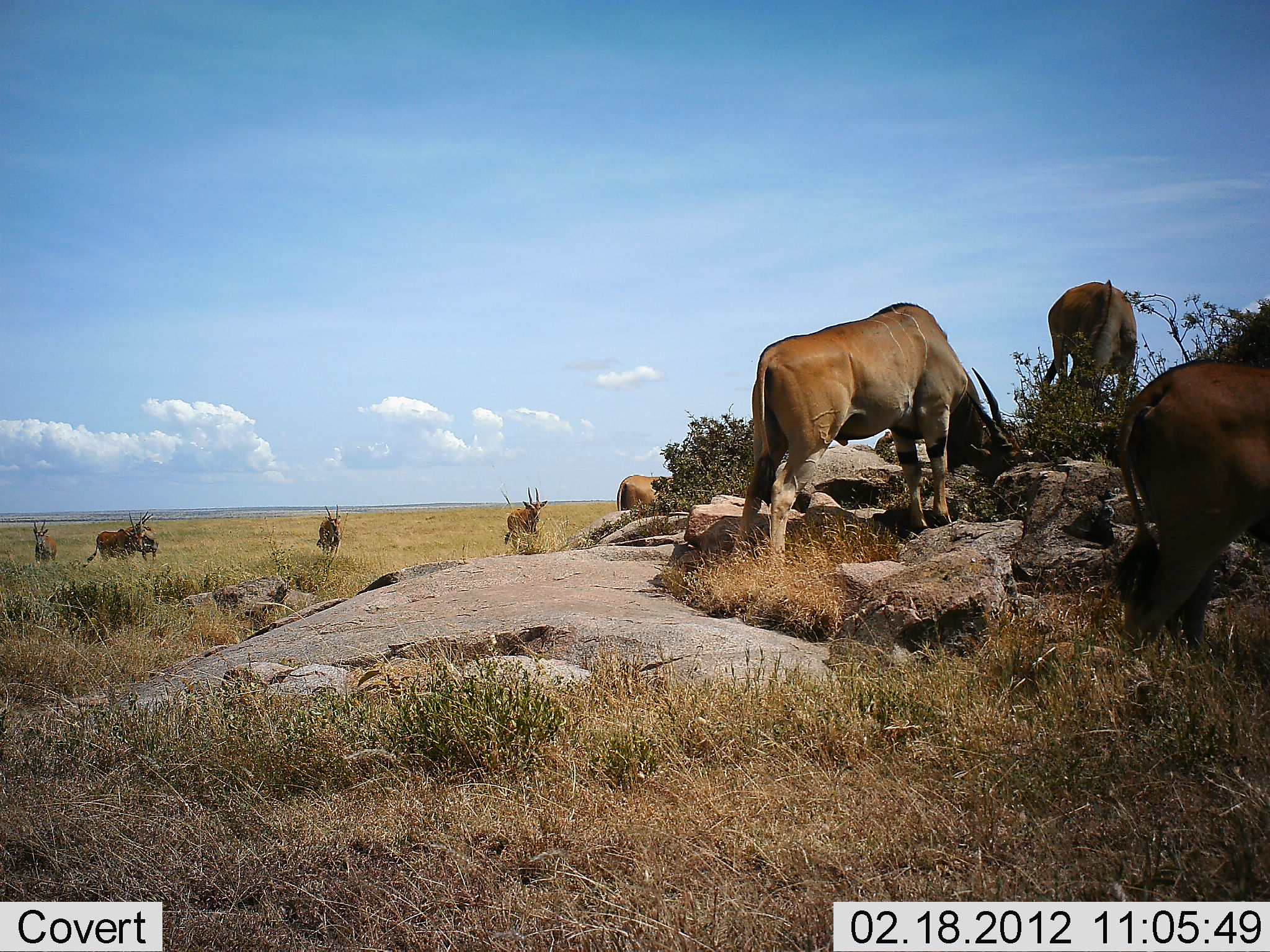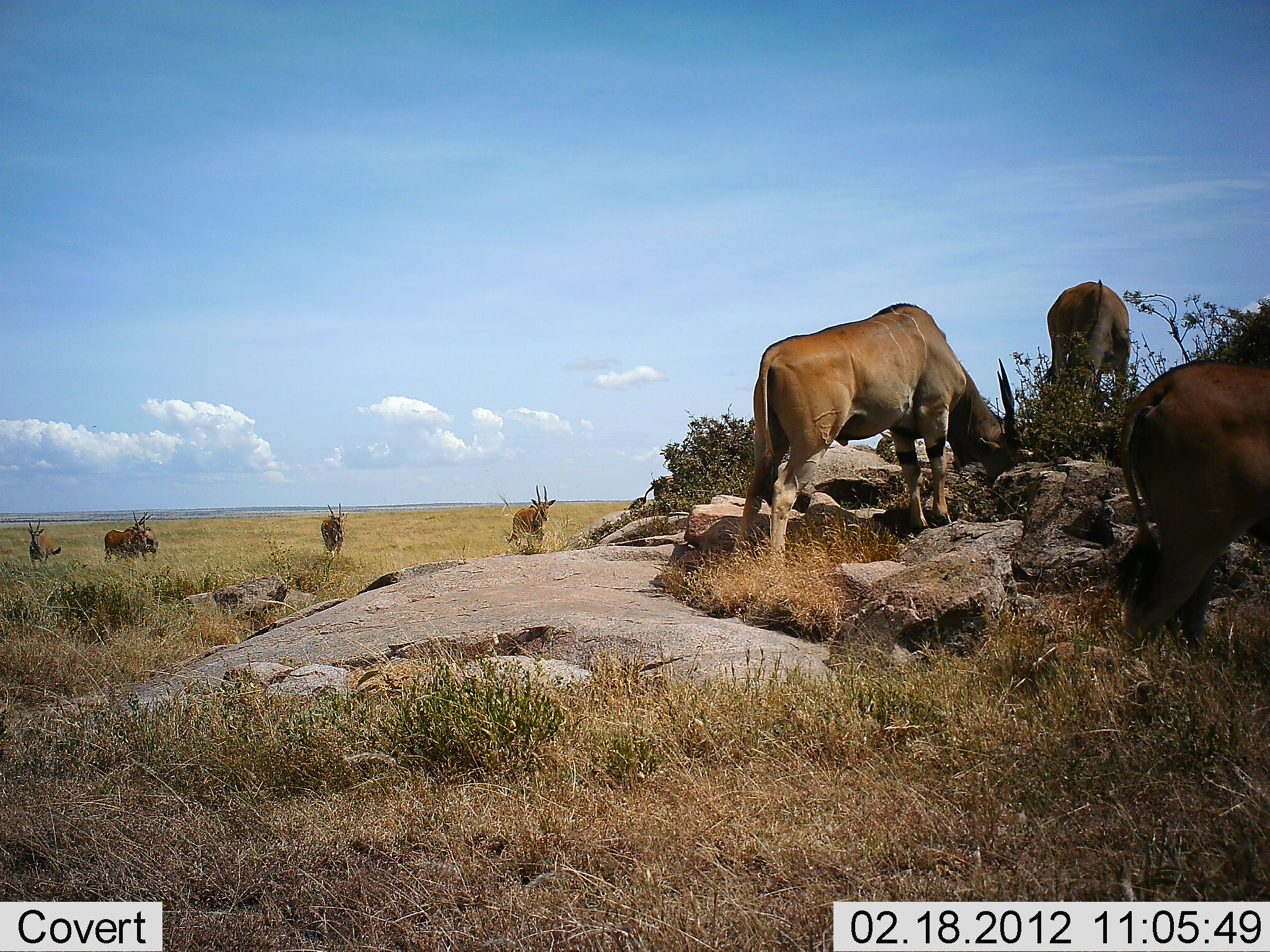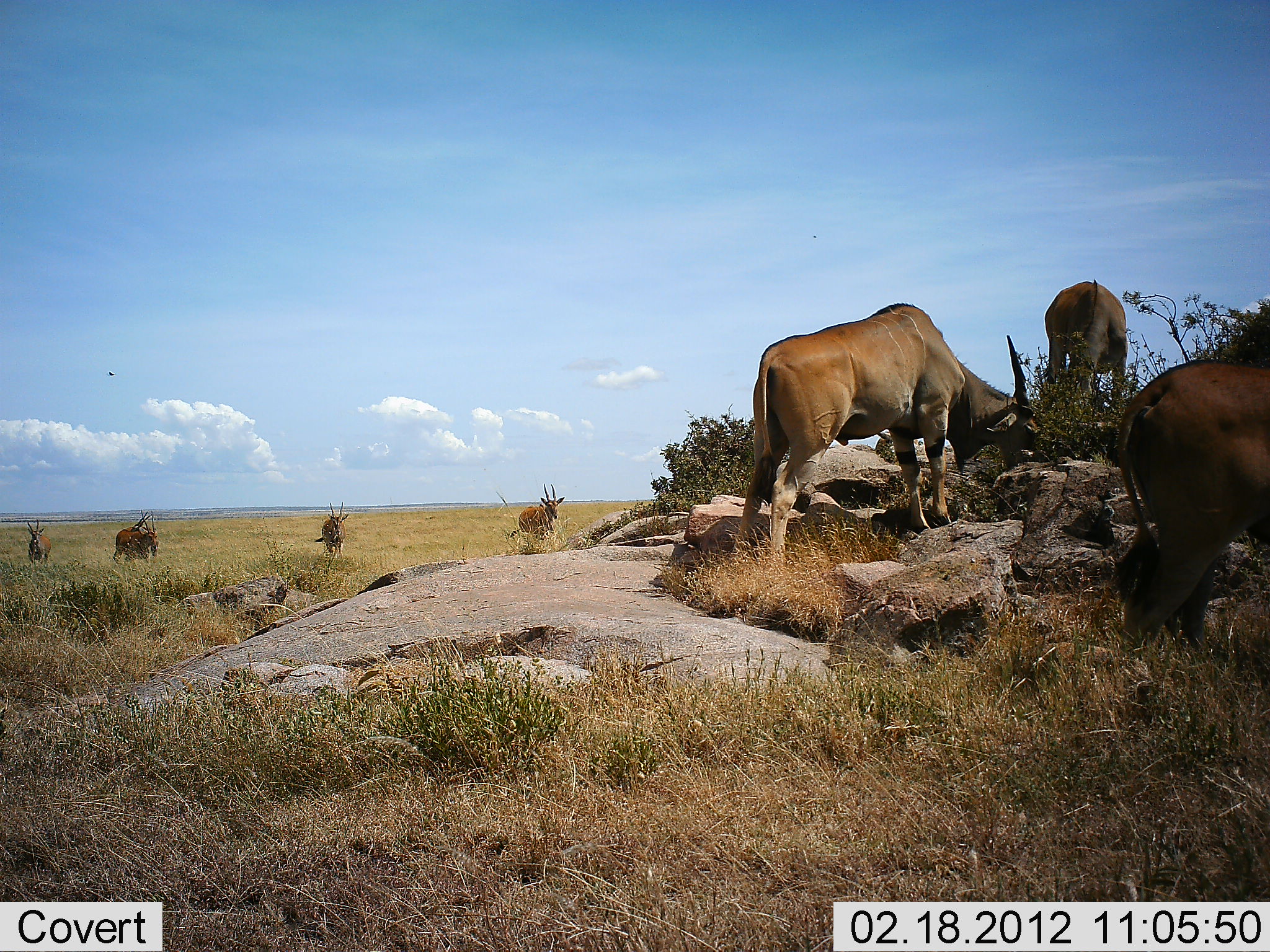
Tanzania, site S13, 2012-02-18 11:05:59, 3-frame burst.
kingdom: Animalia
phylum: Chordata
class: Mammalia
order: Artiodactyla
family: Bovidae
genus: Tragelaphus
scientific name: Tragelaphus oryx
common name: eland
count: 8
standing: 43%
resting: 0%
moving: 64%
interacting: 0%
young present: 0%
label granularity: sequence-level